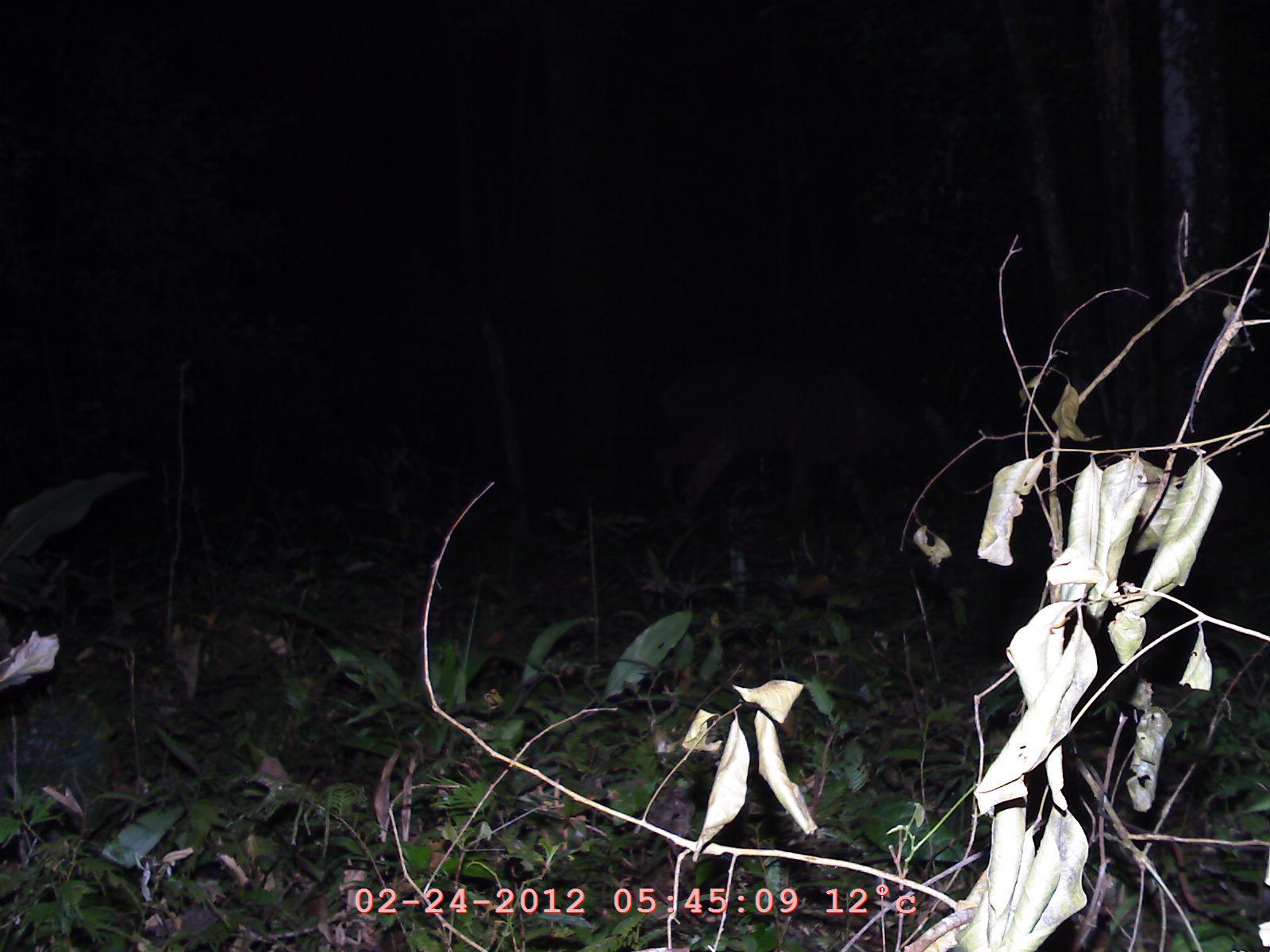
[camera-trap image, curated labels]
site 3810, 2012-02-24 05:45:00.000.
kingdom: Animalia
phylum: Chordata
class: Mammalia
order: Artiodactyla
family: Cervidae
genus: Rusa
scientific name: Rusa unicolor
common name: sambar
Rusa unicolor (sambar), count 1.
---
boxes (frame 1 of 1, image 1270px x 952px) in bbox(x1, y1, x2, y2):
rusa unicolor: bbox(646, 340, 893, 520)